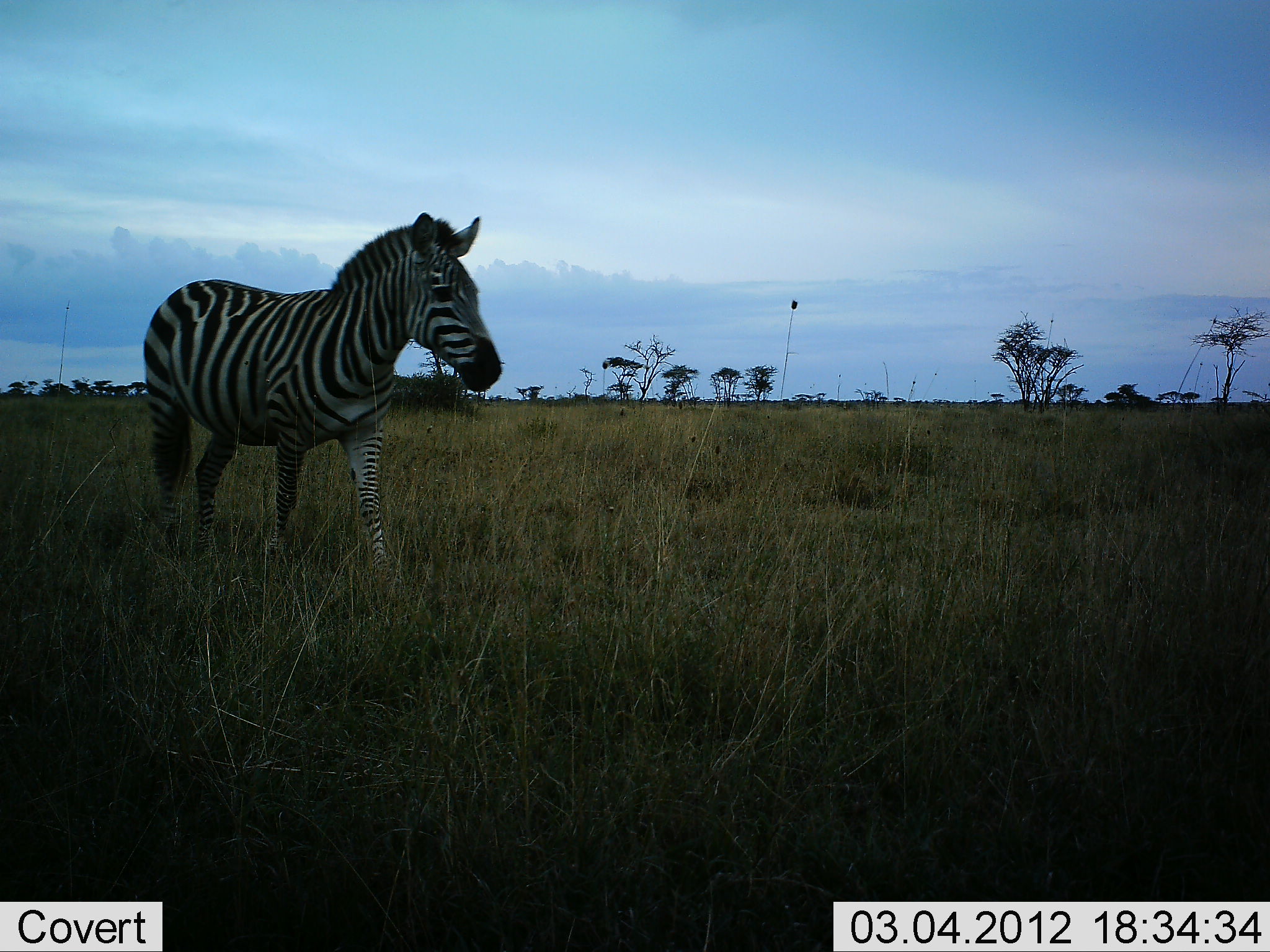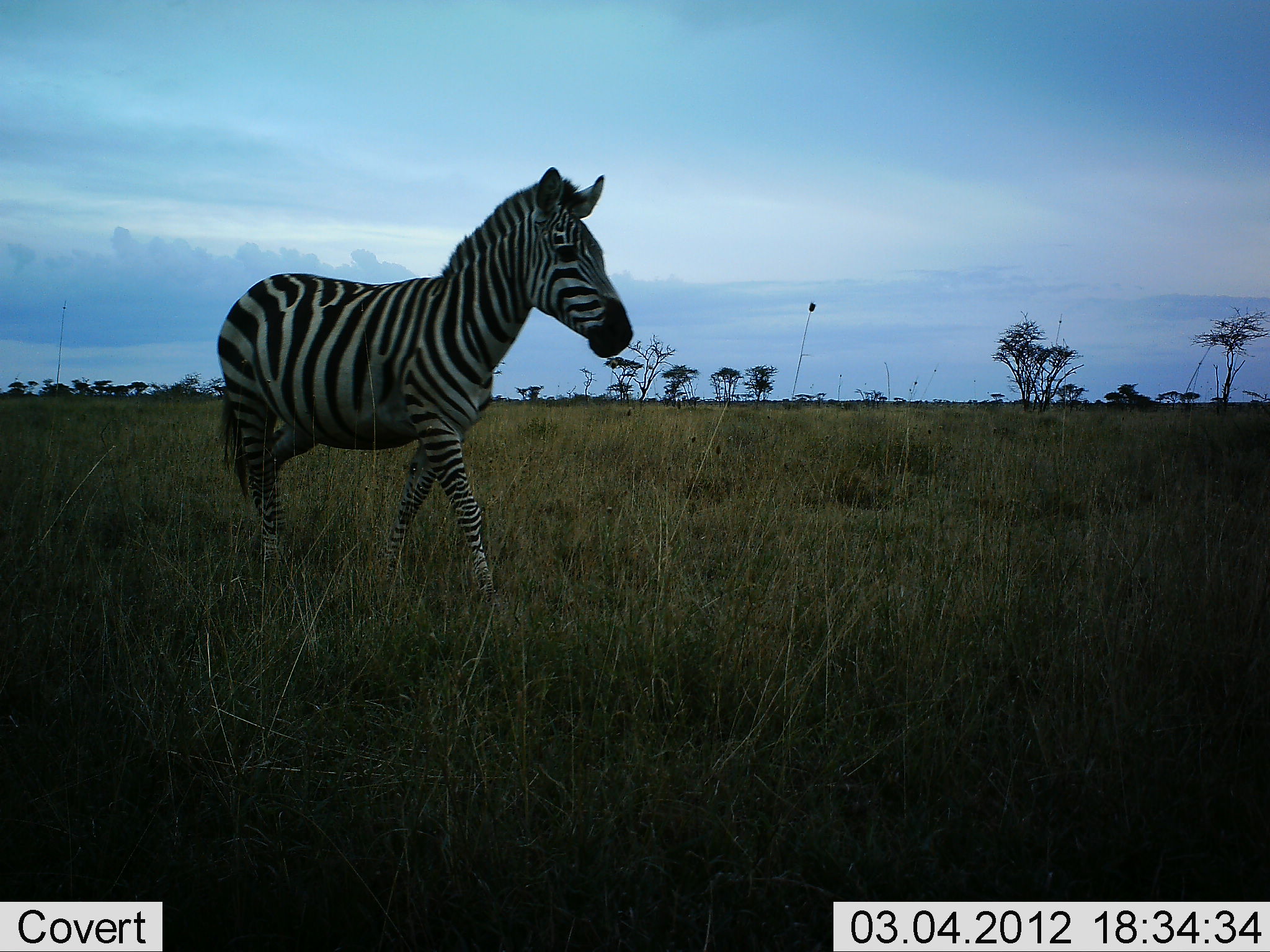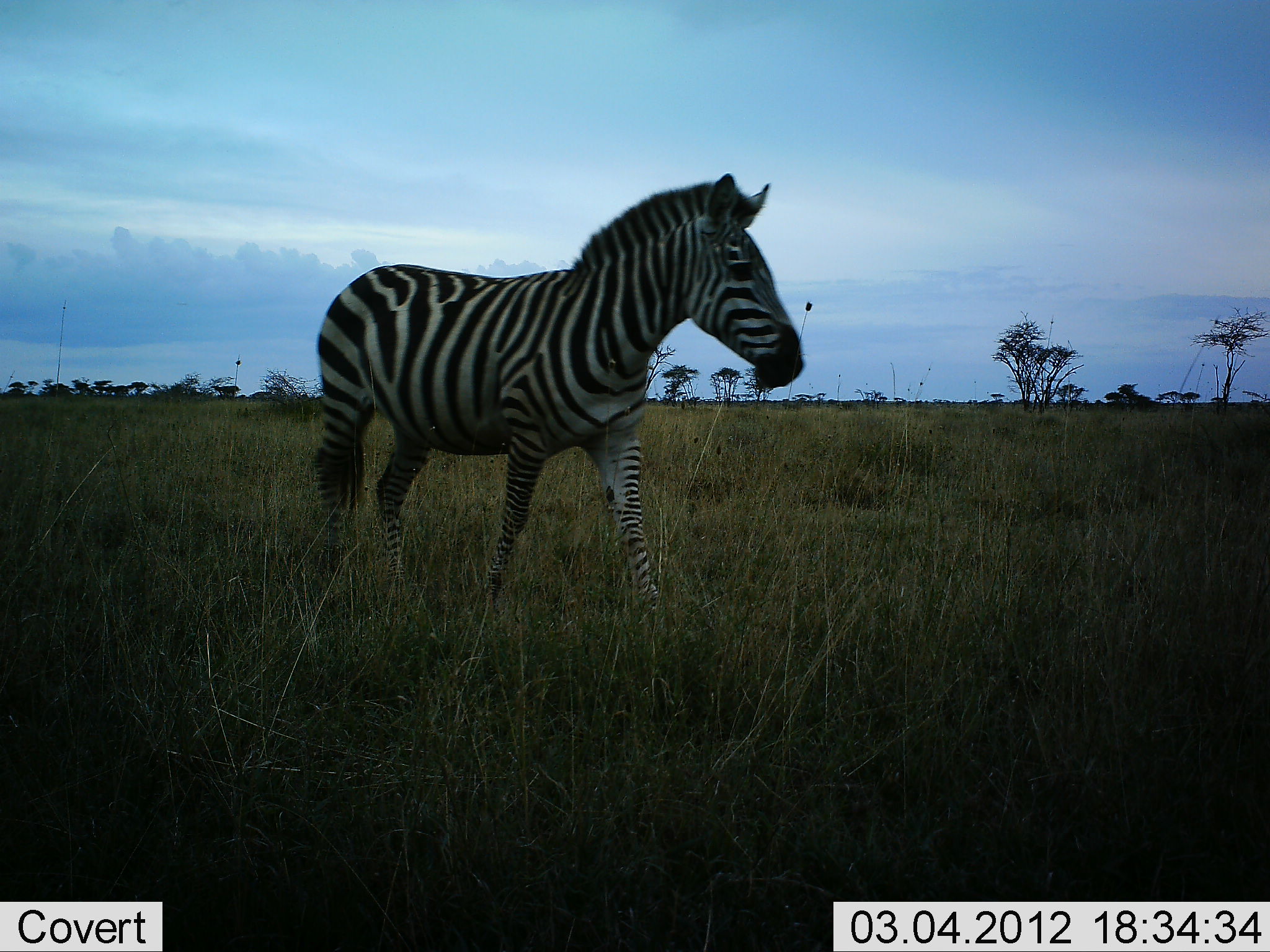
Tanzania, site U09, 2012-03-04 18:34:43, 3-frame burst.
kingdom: Animalia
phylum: Chordata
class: Mammalia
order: Perissodactyla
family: Equidae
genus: Equus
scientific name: Equus quagga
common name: plains zebra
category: zebra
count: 1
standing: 5%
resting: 0%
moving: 95%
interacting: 0%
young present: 0%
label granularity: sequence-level